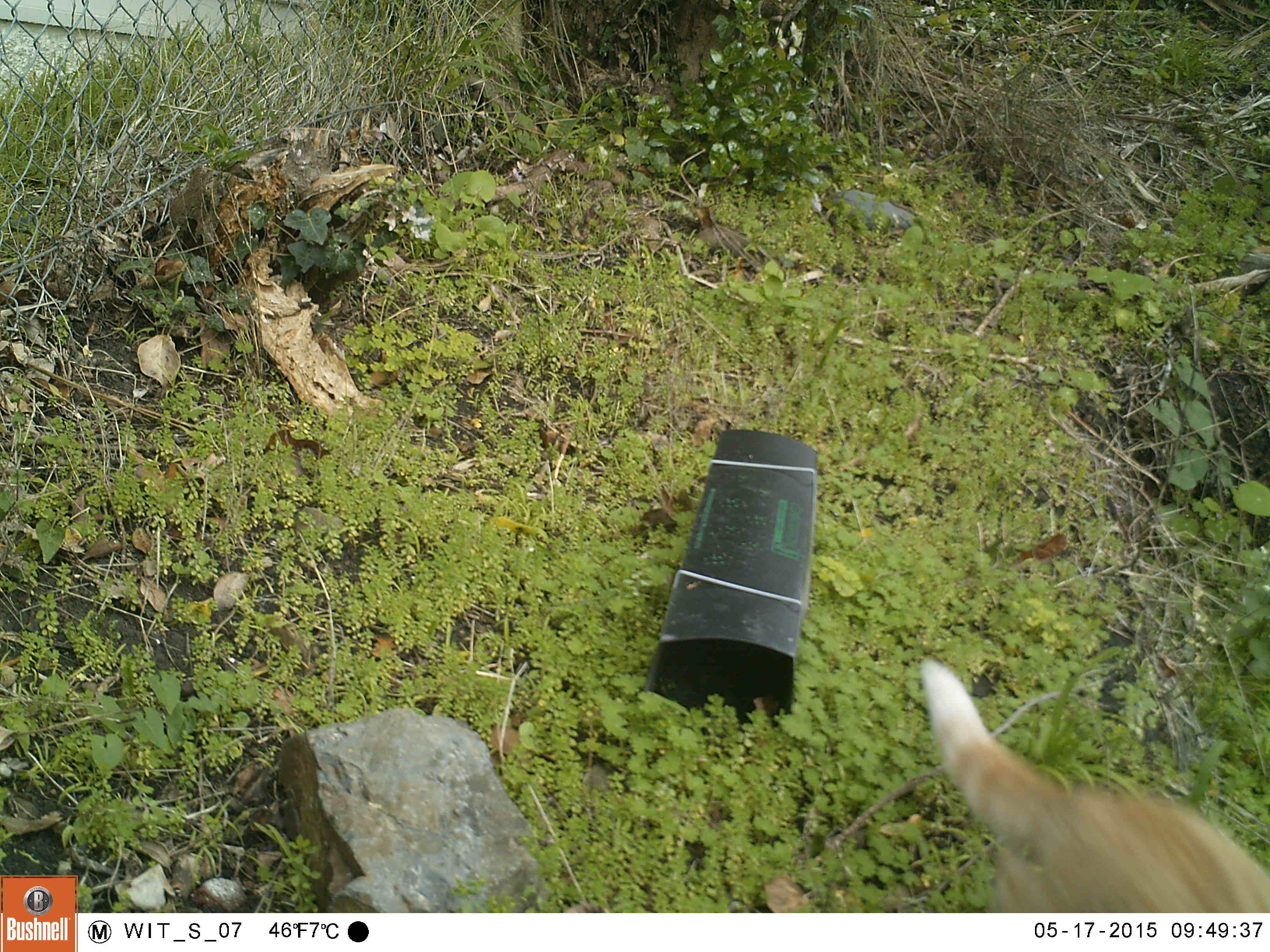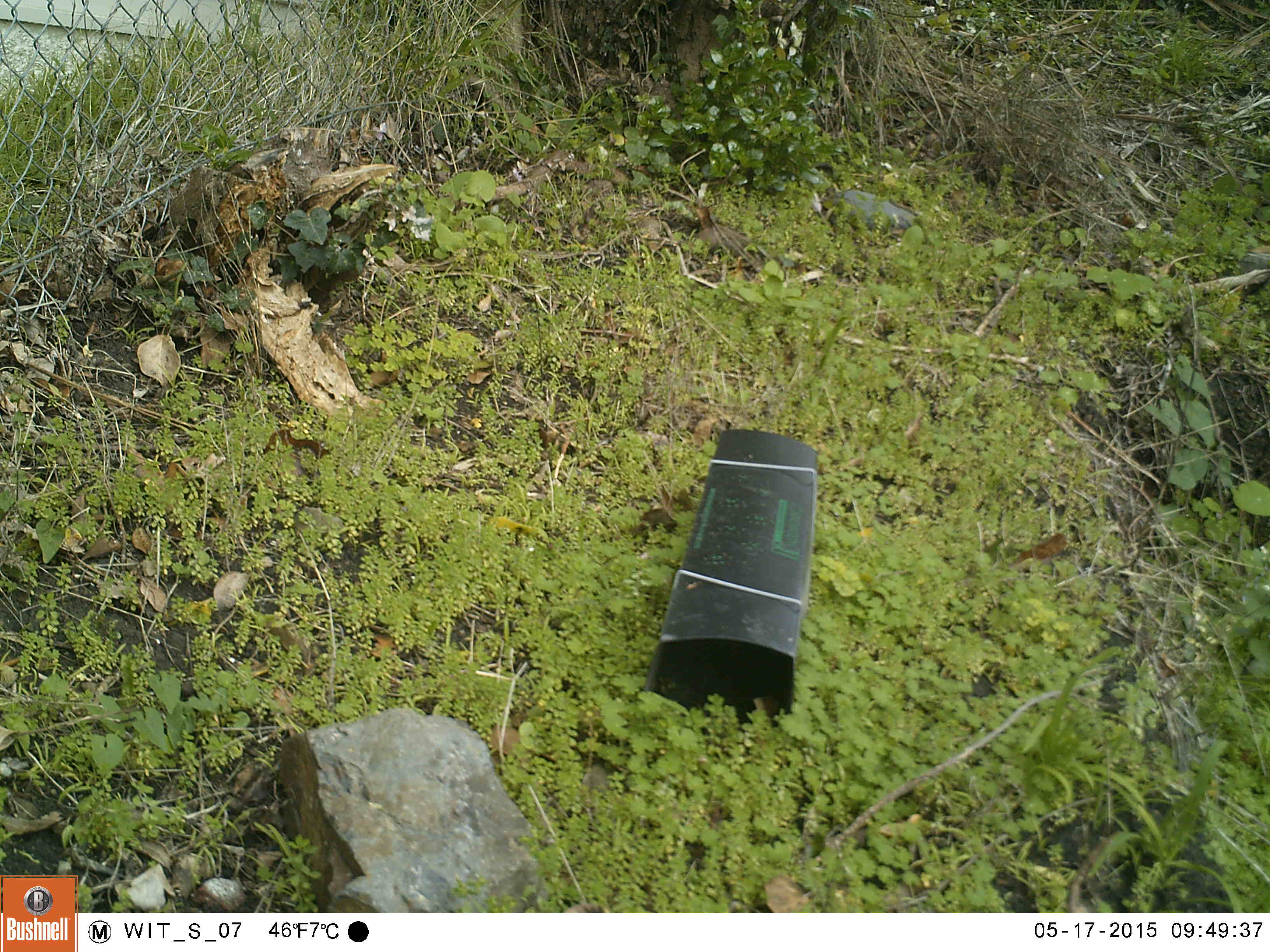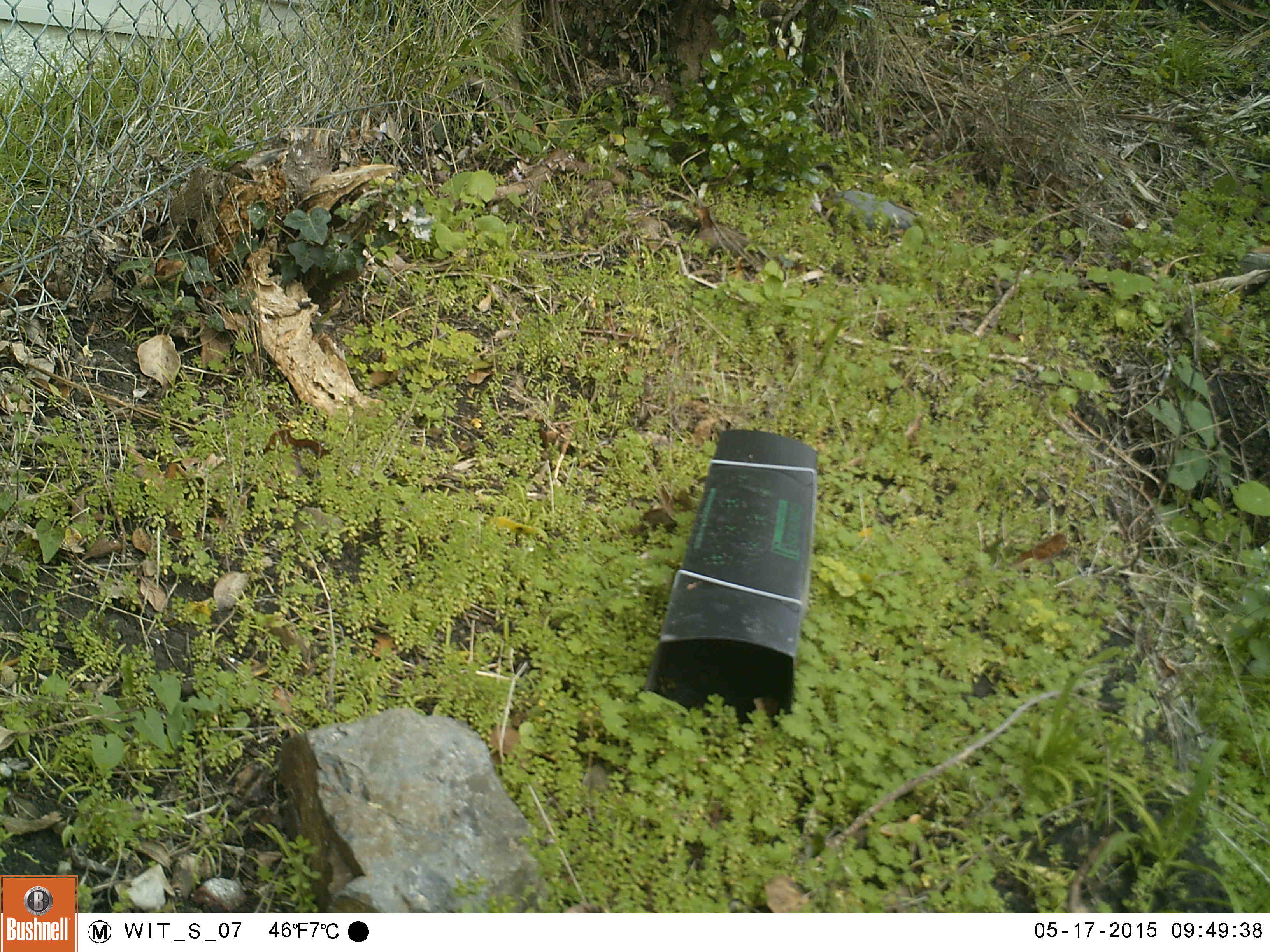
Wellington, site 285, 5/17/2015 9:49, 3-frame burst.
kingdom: Animalia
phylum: Chordata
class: Mammalia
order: Carnivora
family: Felidae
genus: Felis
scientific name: Felis catus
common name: cat